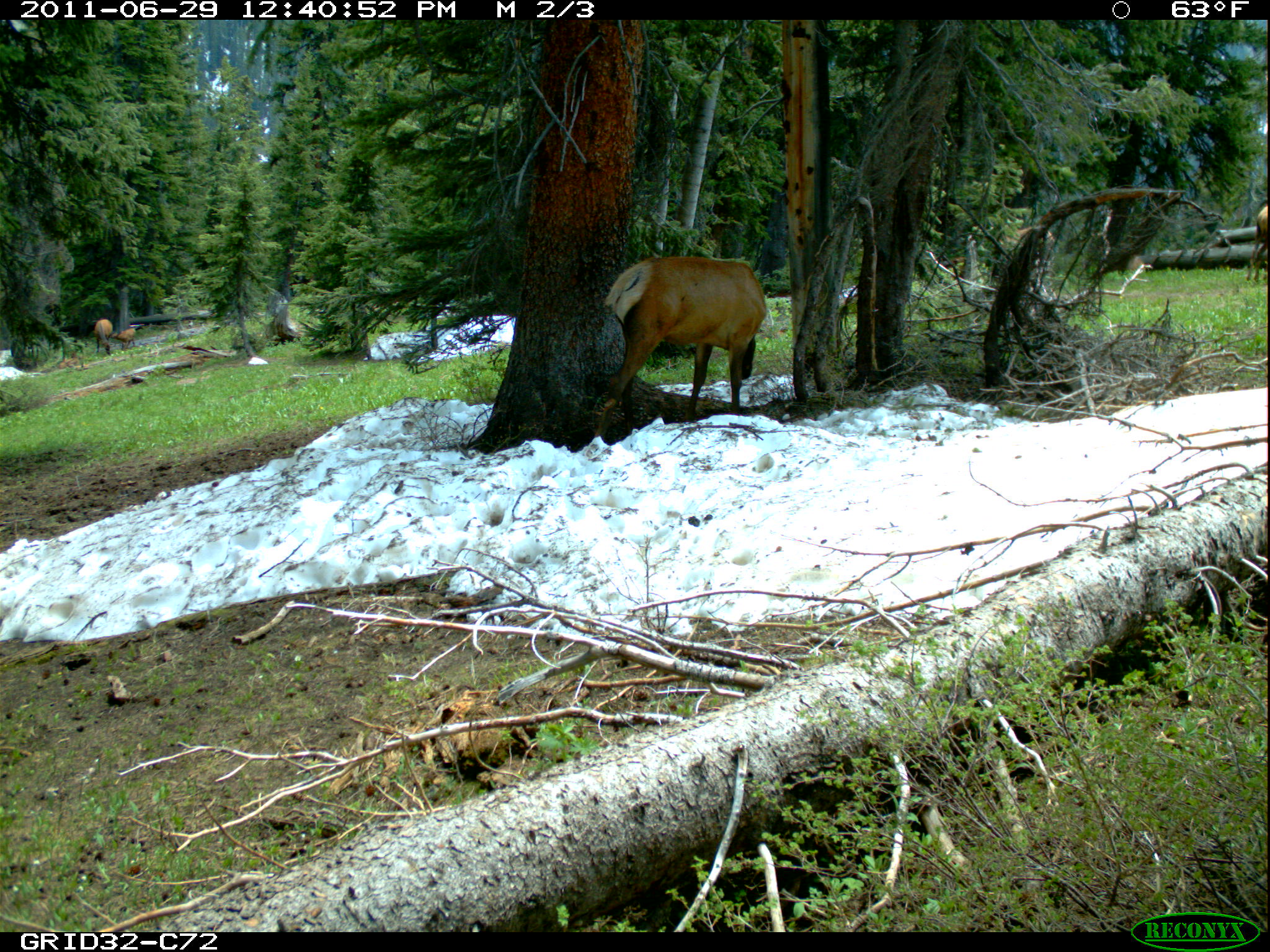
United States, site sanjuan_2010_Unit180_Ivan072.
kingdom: Animalia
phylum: Chordata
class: Mammalia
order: Artiodactyla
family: Cervidae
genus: Cervus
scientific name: Cervus elaphus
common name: red deer